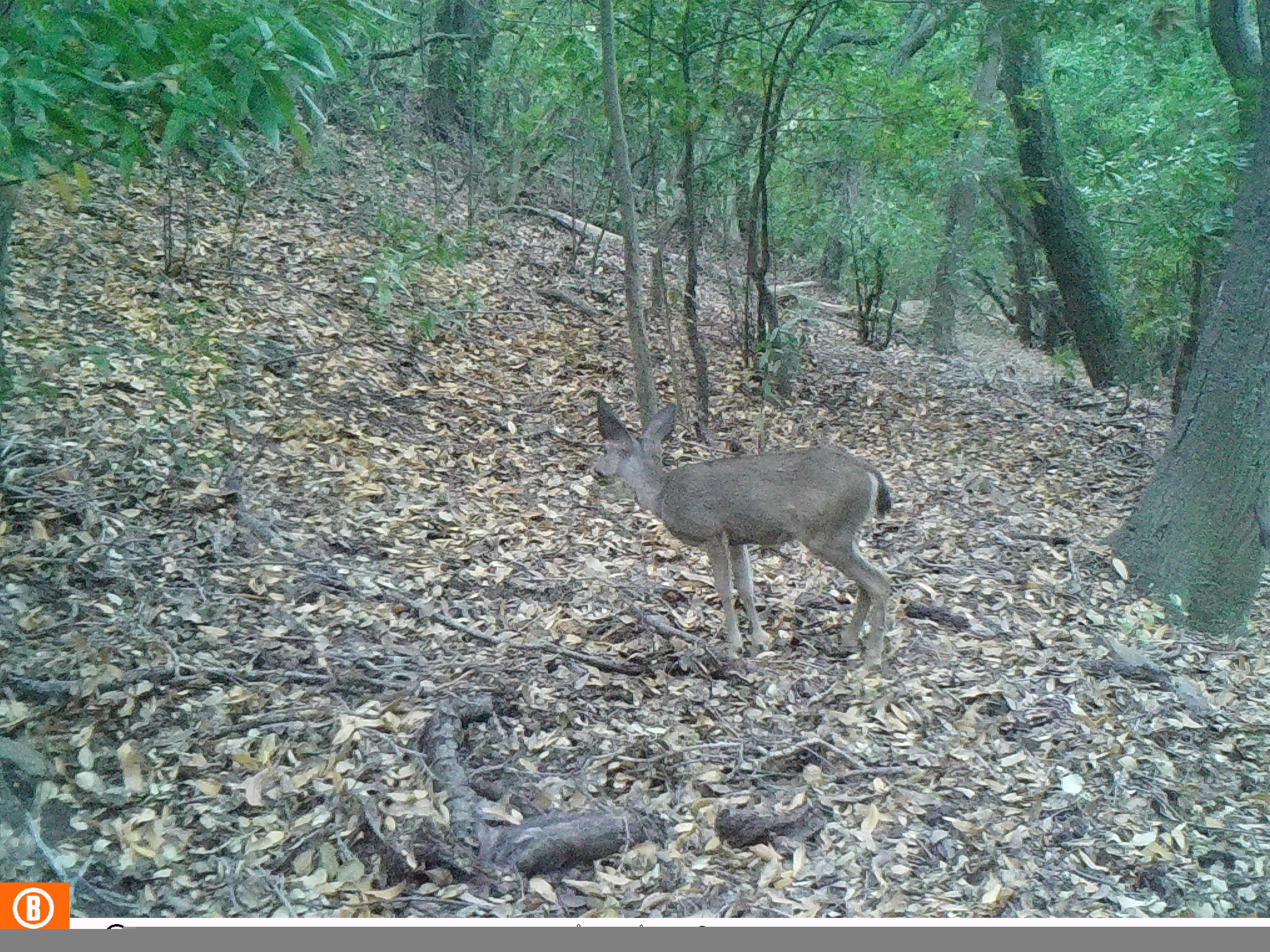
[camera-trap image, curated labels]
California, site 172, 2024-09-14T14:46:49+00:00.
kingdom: Animalia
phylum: Chordata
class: Mammalia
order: Artiodactyla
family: Cervidae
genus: Odocoileus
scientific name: Odocoileus hemionus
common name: mule deer